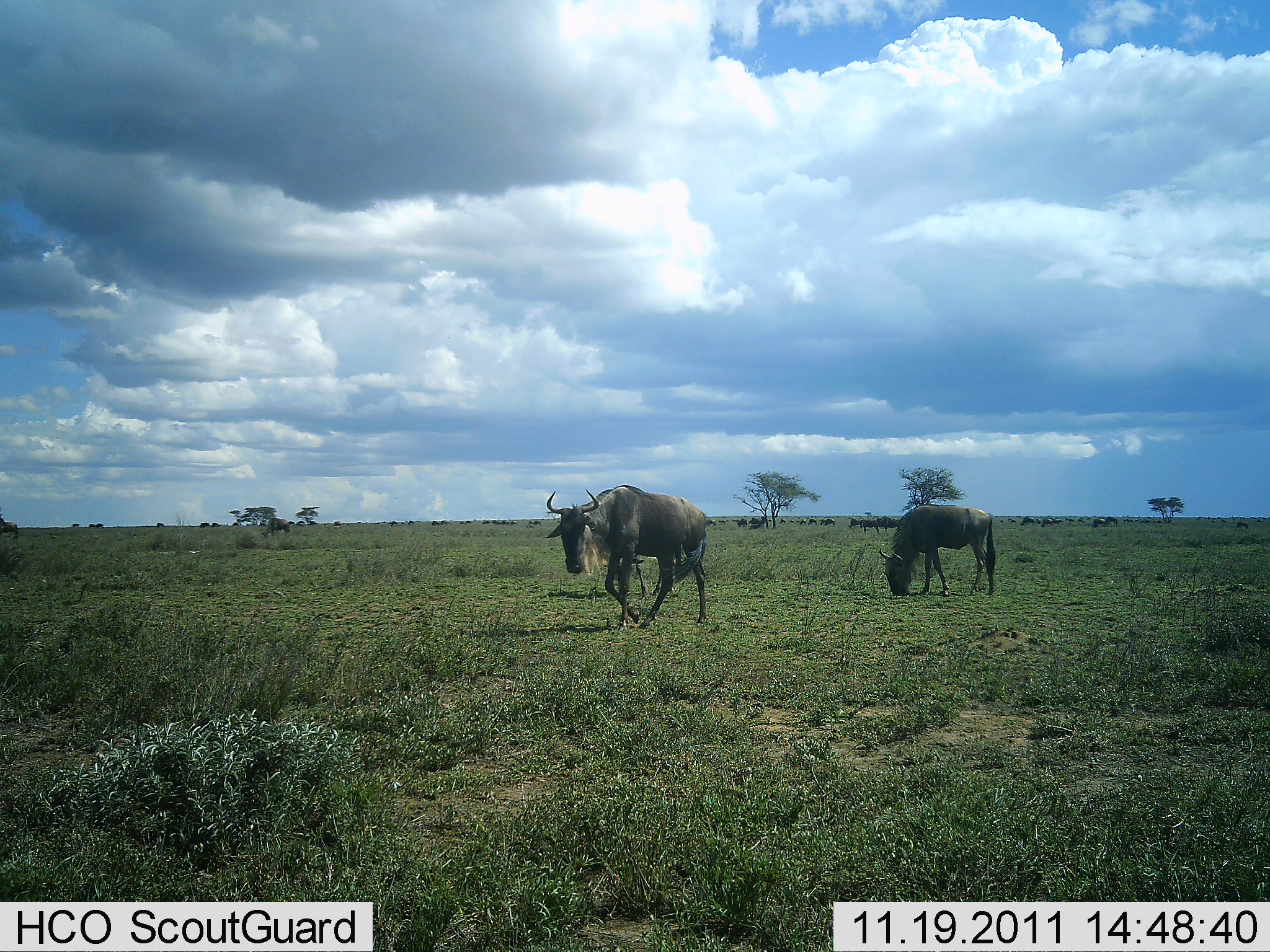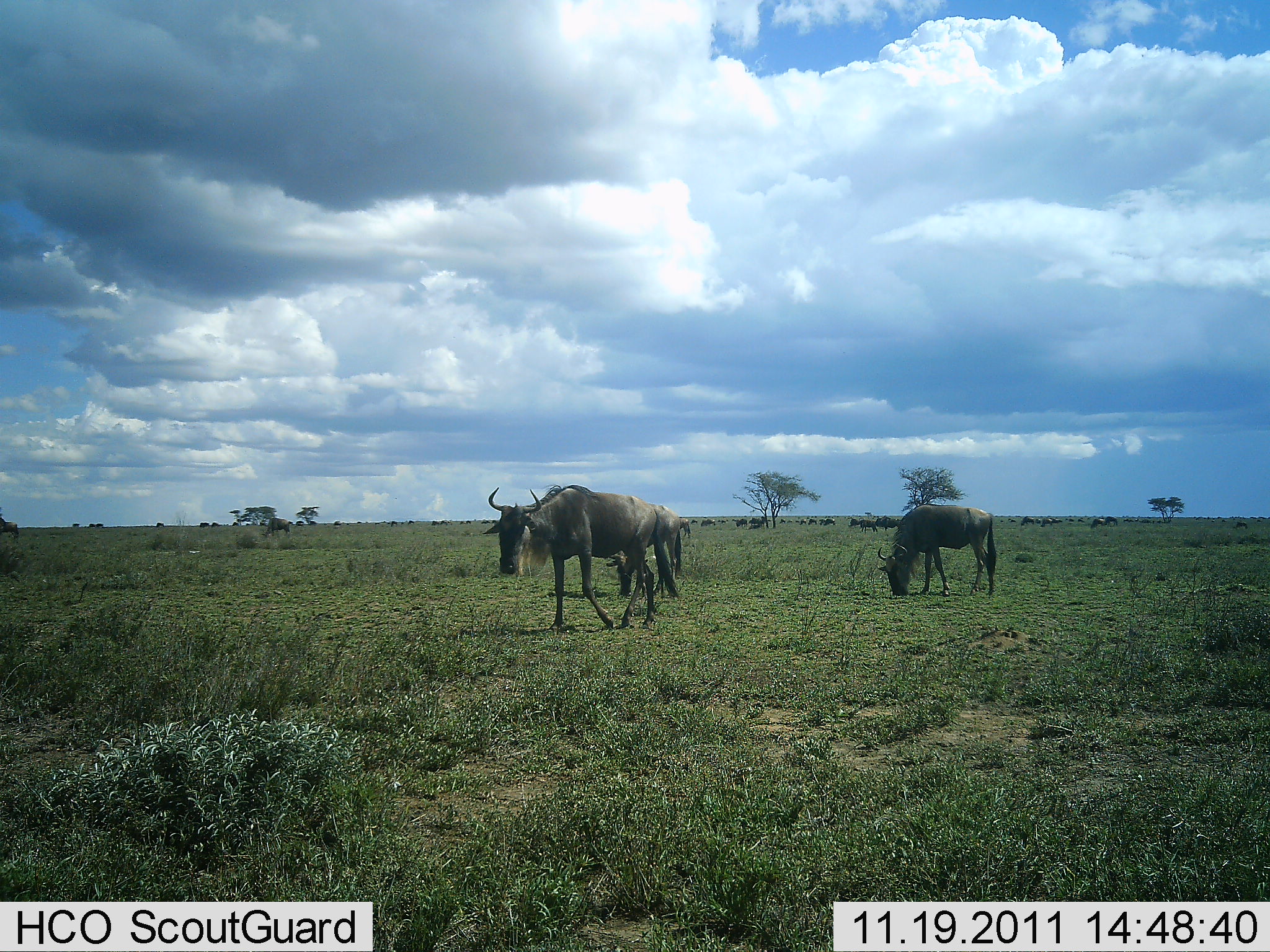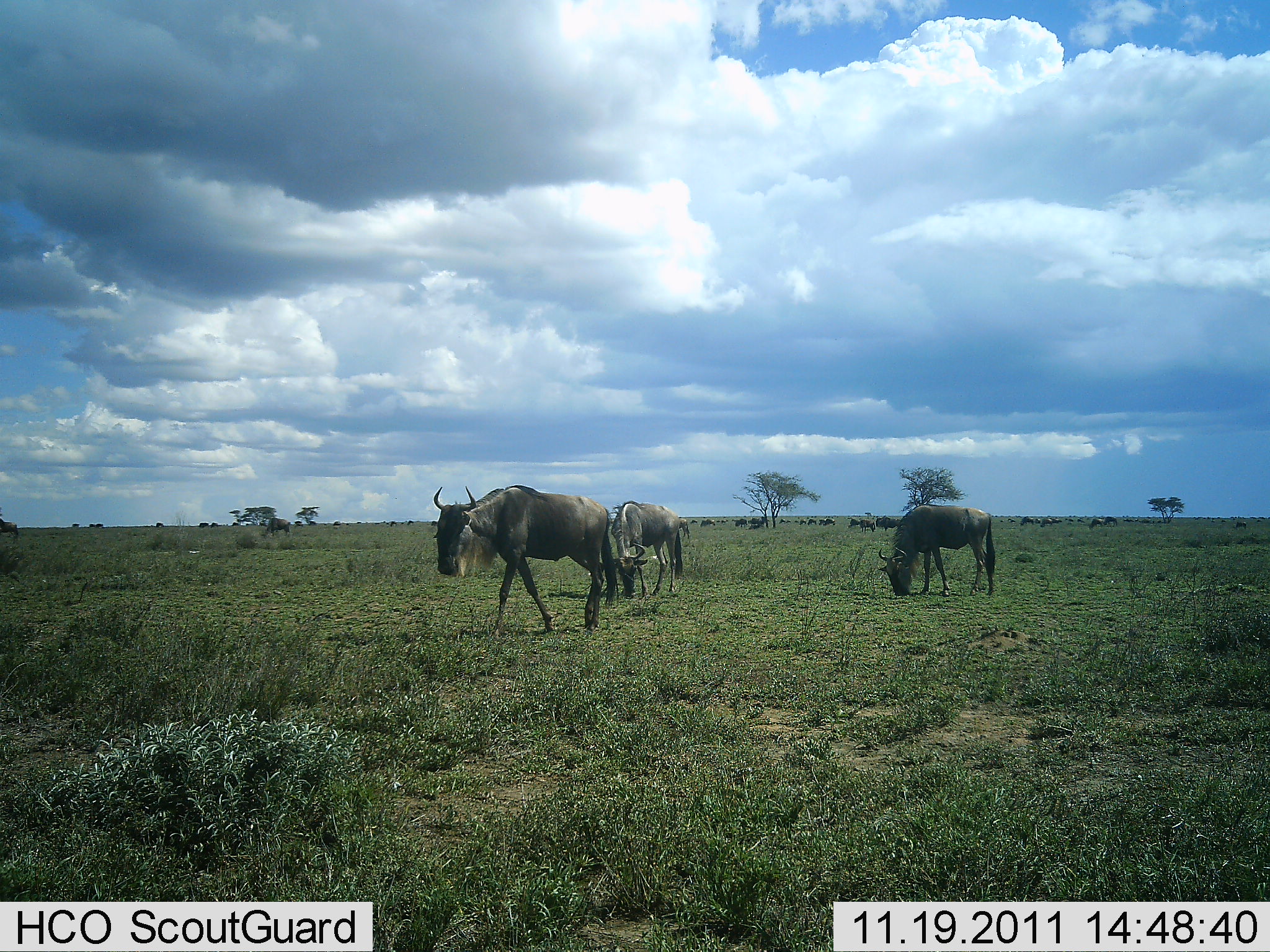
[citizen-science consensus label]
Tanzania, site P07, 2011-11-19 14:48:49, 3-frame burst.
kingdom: Animalia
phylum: Chordata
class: Mammalia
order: Artiodactyla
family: Bovidae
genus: Connochaetes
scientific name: Connochaetes taurinus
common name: blue wildebeest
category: wildebeest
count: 11-50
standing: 55%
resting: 0%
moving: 82%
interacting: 0%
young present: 0%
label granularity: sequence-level